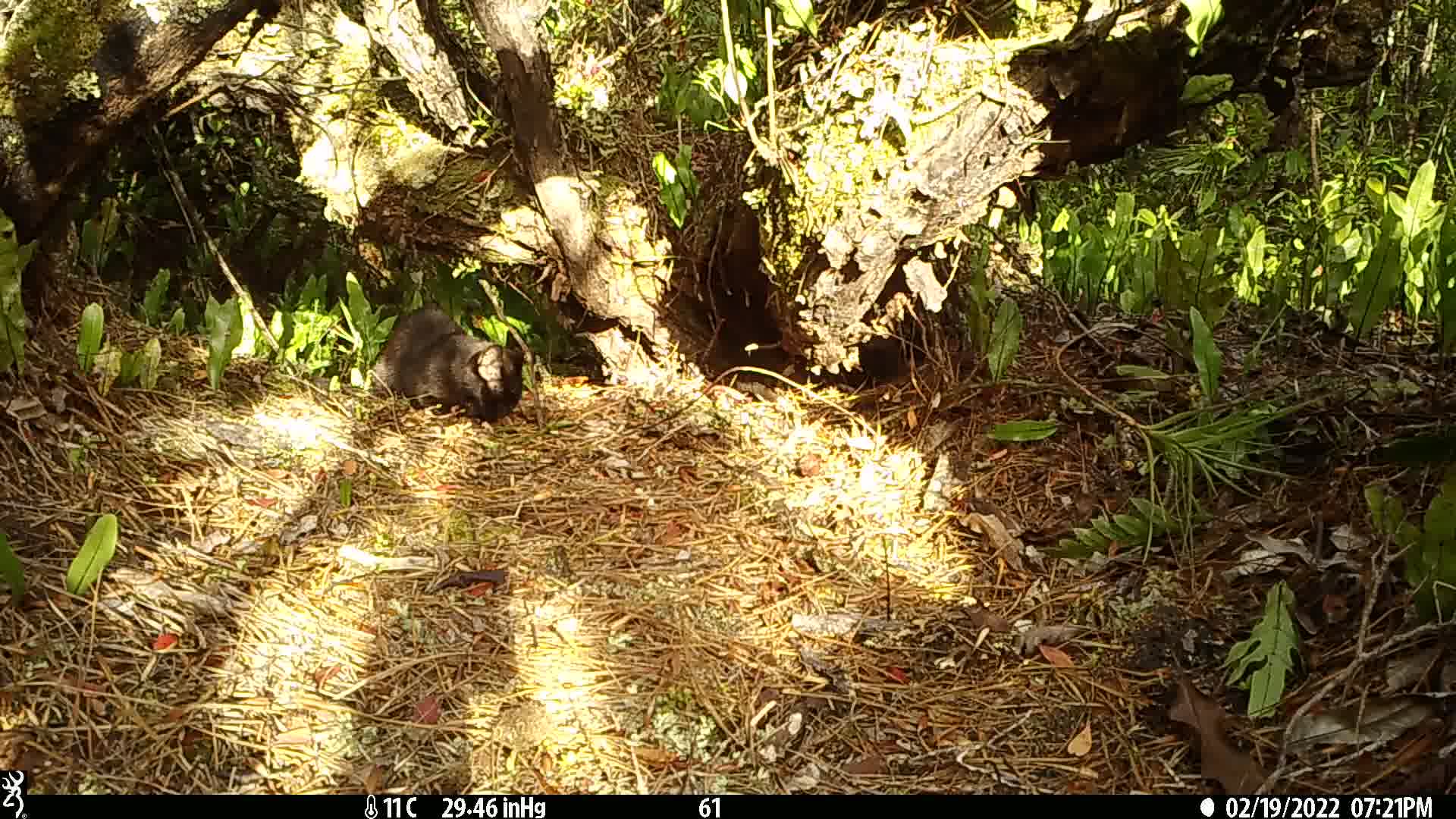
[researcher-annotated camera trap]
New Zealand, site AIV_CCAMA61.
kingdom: Animalia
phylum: Chordata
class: Mammalia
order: Carnivora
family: Felidae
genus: Felis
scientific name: Felis catus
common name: domestic cat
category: cat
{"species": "cat (domestic cat) (Felis catus)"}